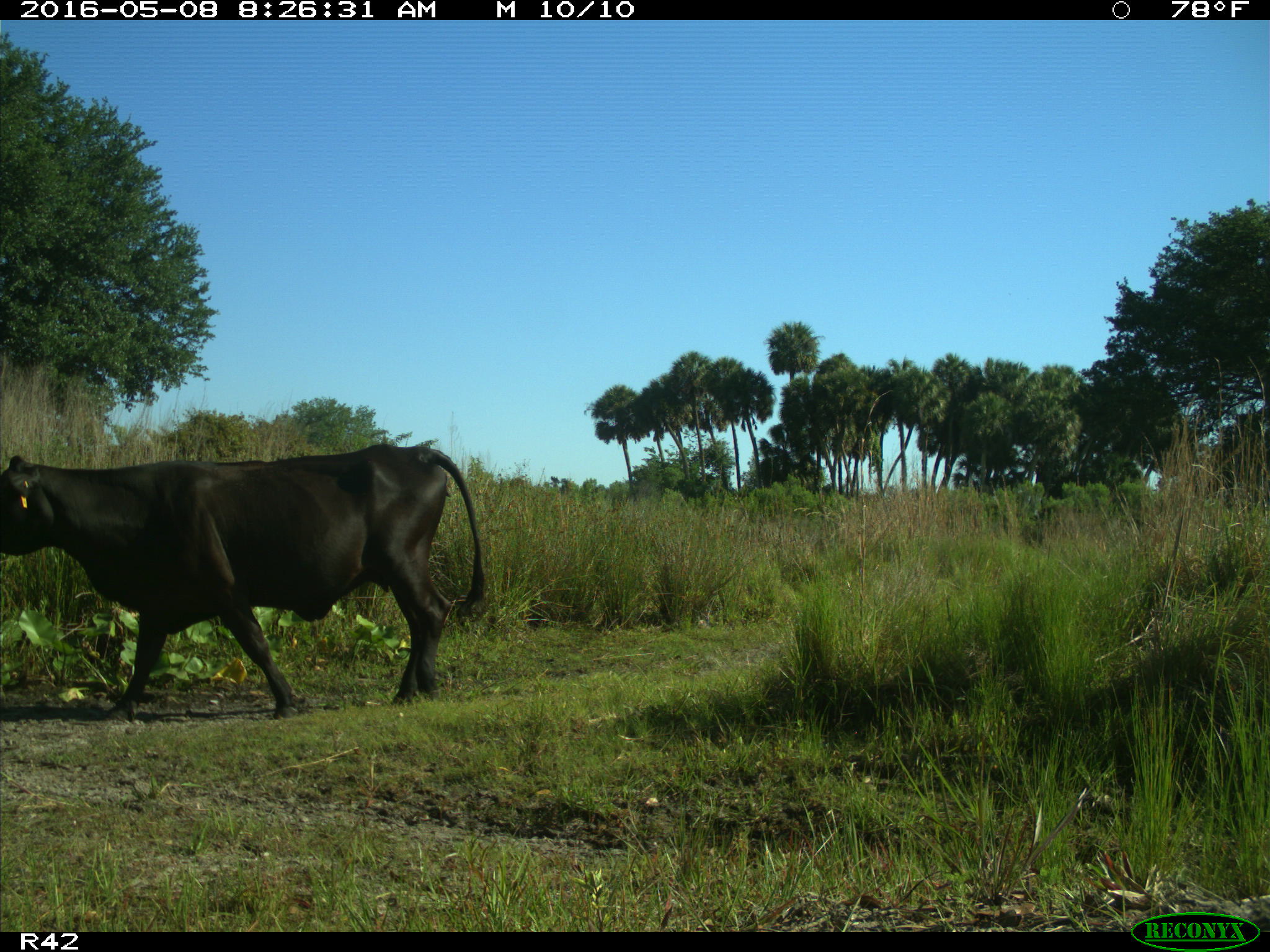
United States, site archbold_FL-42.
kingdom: Animalia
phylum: Chordata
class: Mammalia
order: Artiodactyla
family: Bovidae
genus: Bos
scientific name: Bos taurus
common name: domestic cow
Bos taurus (domestic cow).